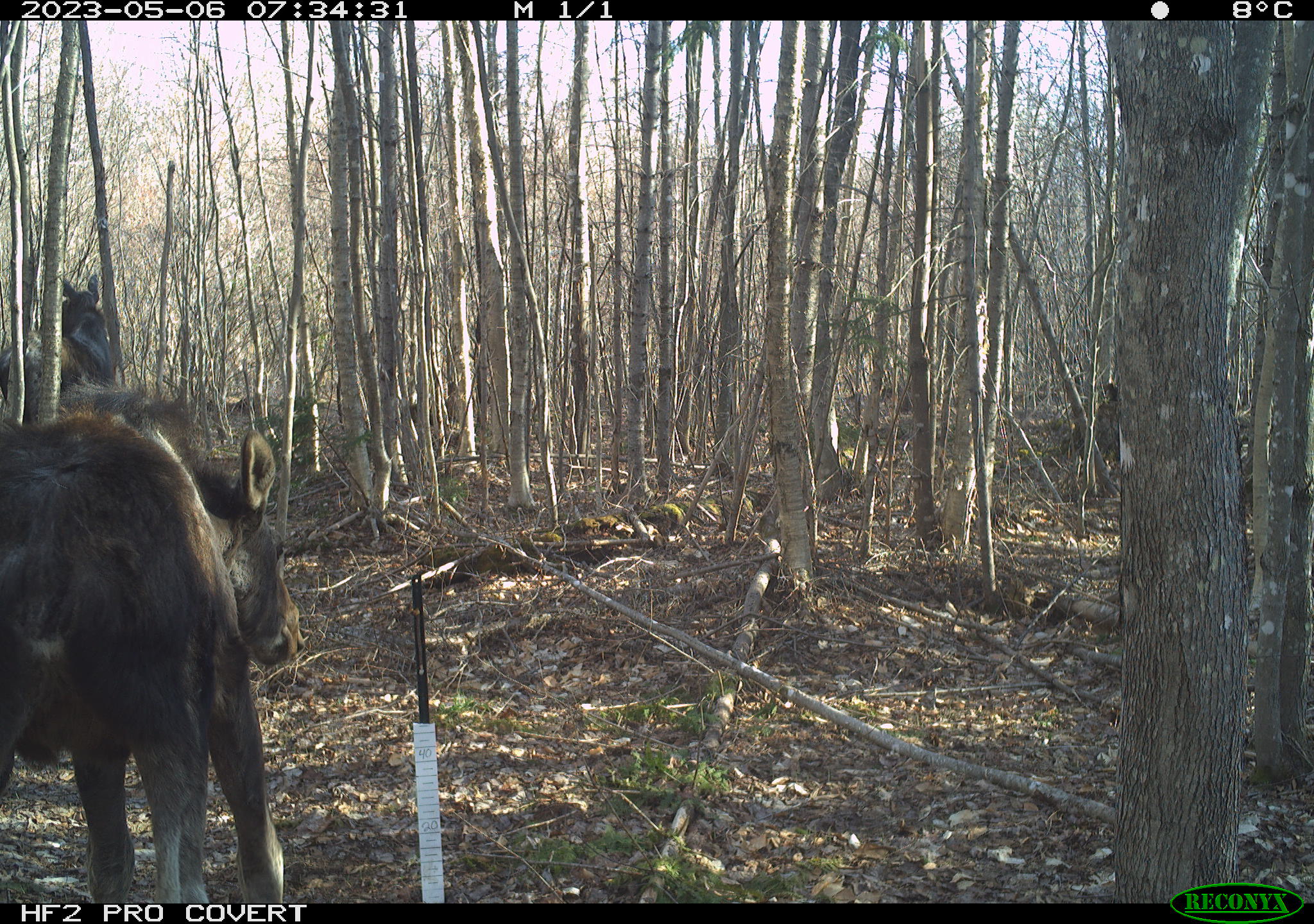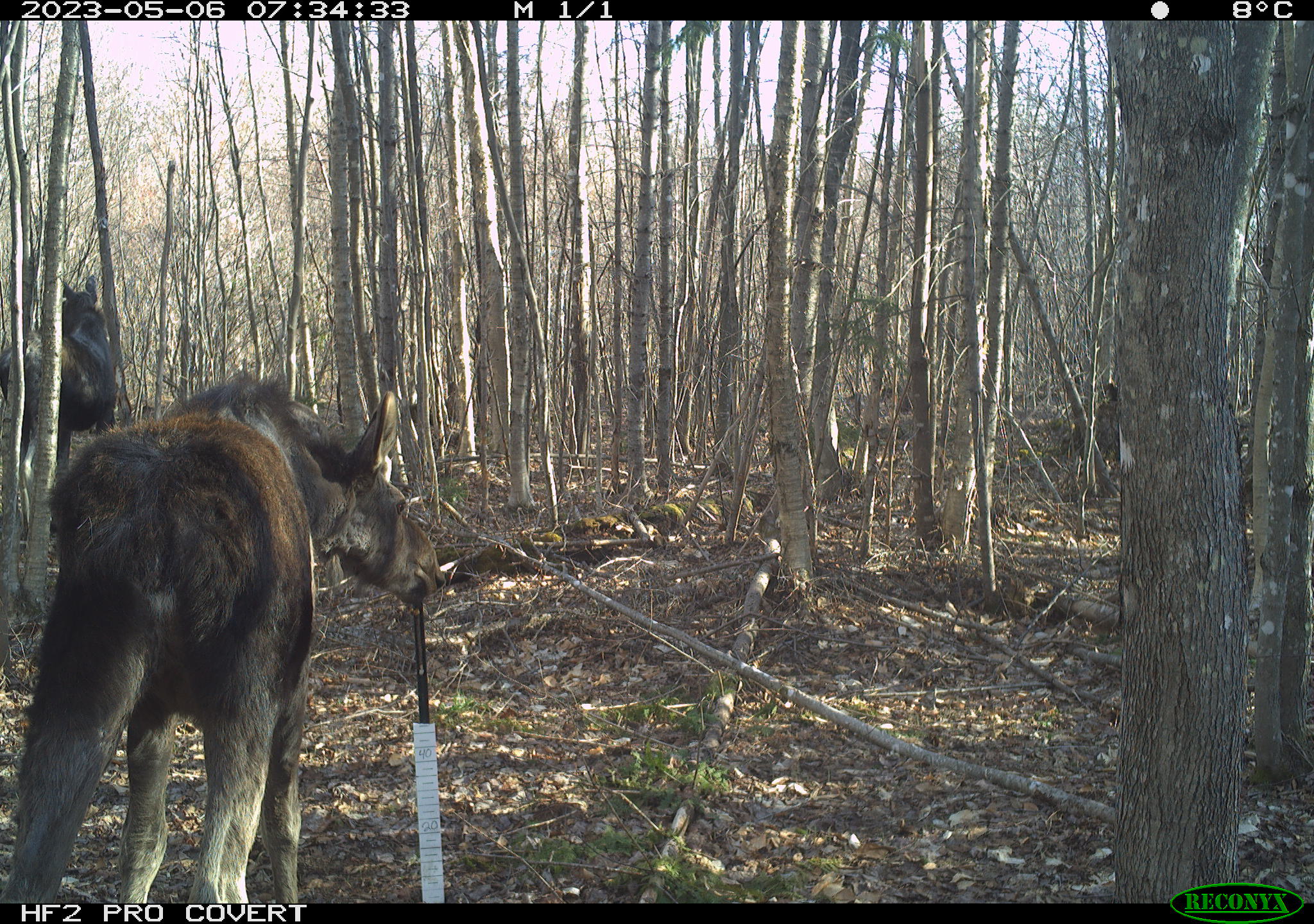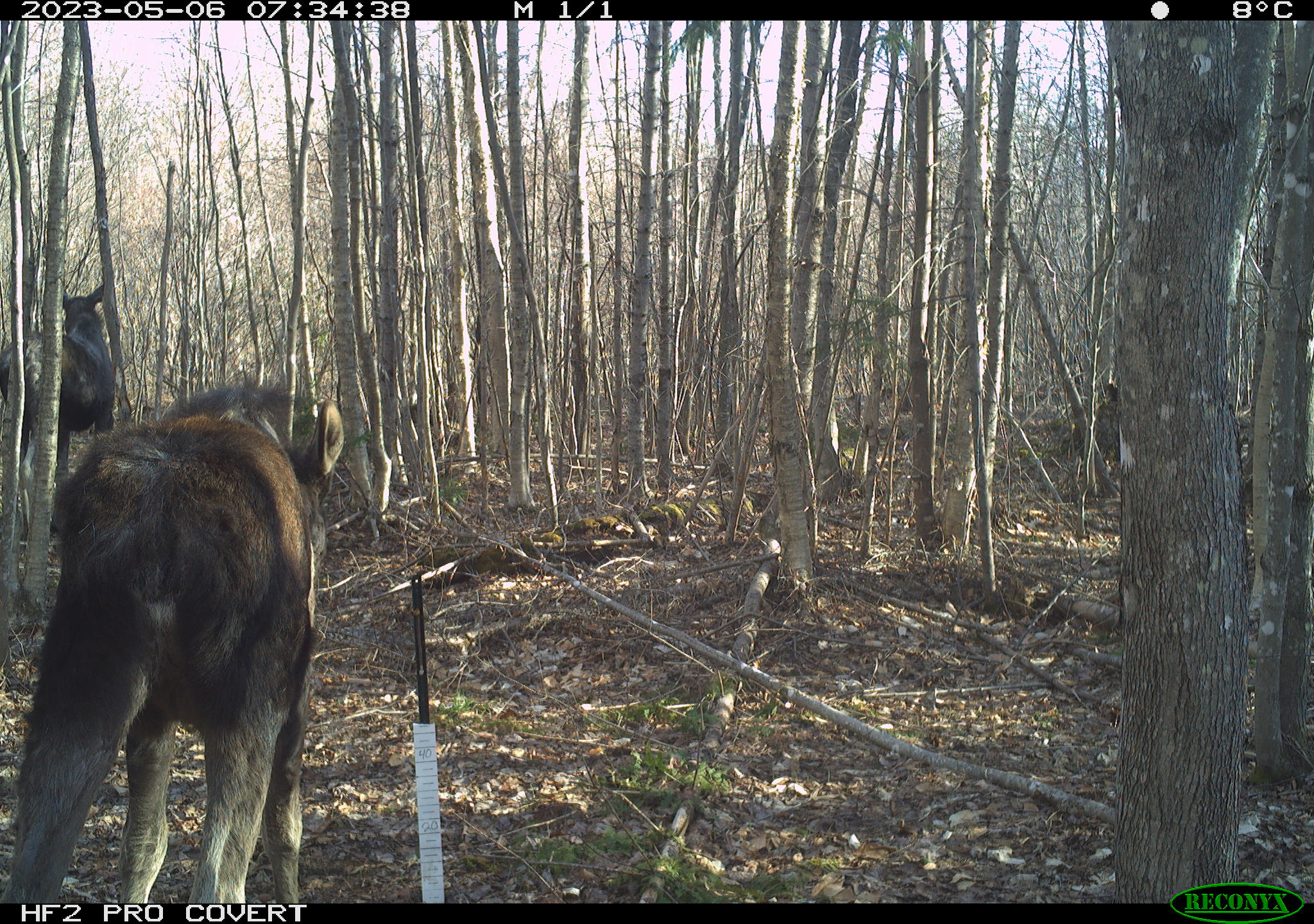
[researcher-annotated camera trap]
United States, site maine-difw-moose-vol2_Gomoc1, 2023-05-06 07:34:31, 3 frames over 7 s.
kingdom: Animalia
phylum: Chordata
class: Mammalia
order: Artiodactyla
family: Cervidae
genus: Alces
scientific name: Alces alces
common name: moose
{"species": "moose (Alces alces)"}